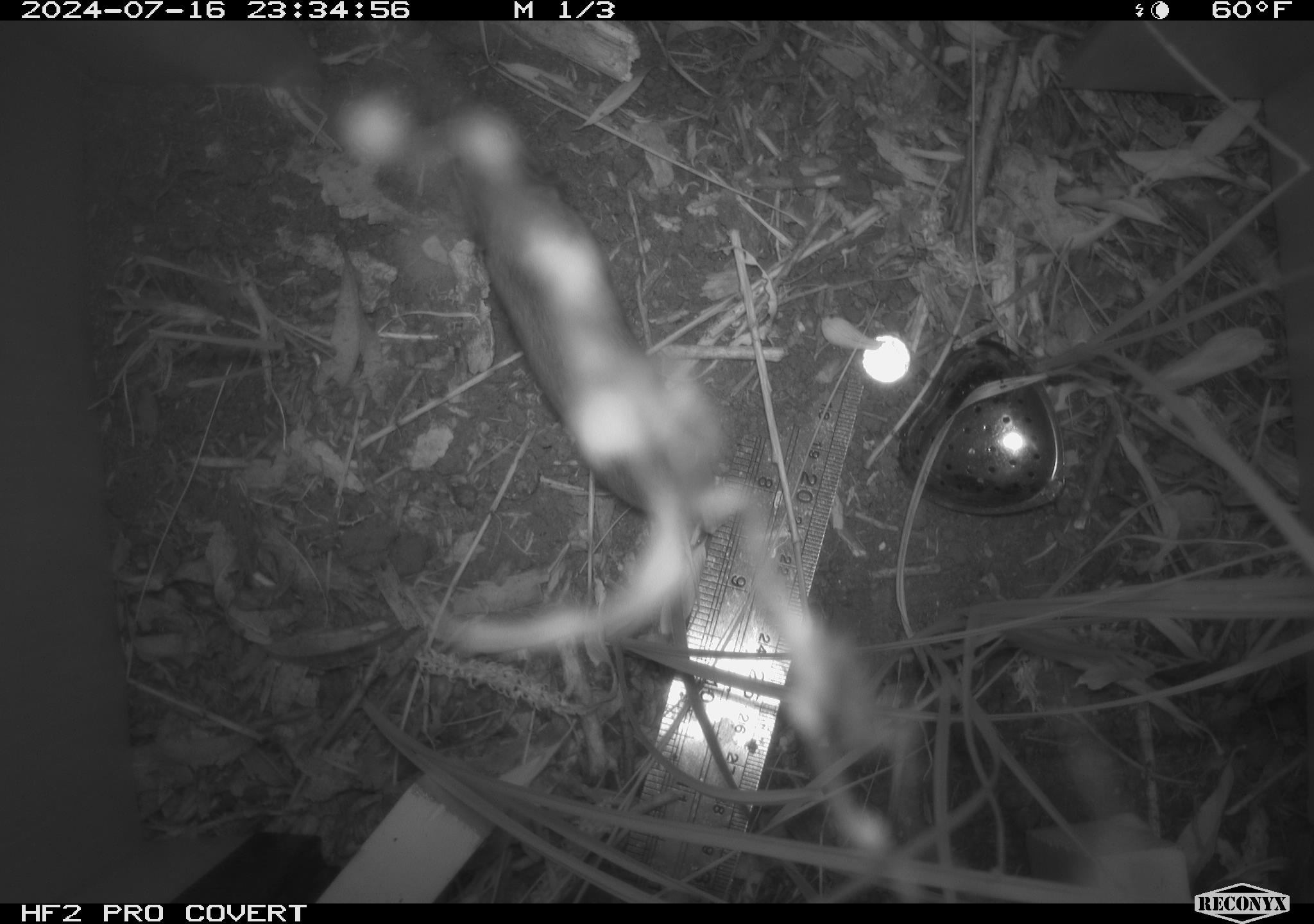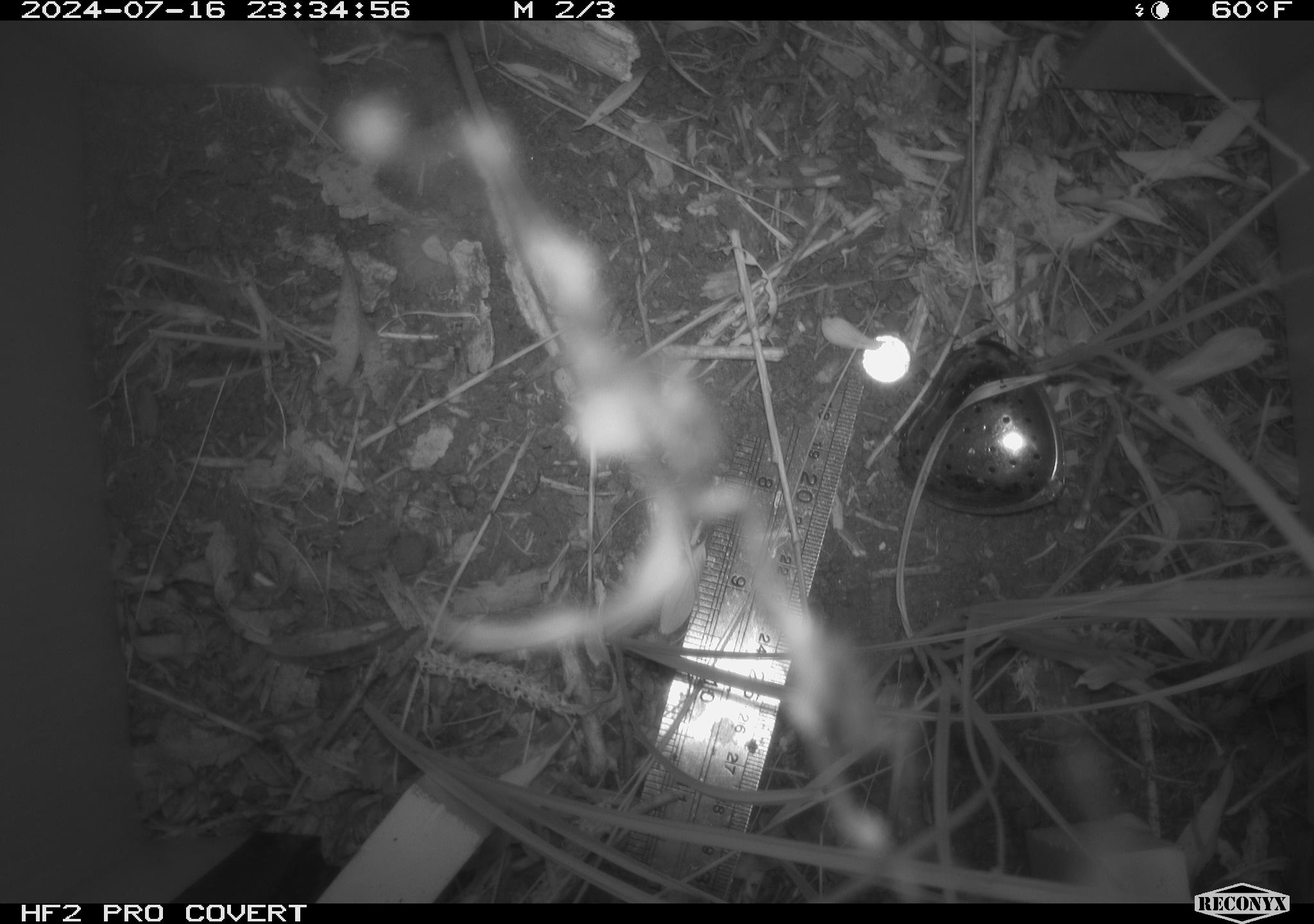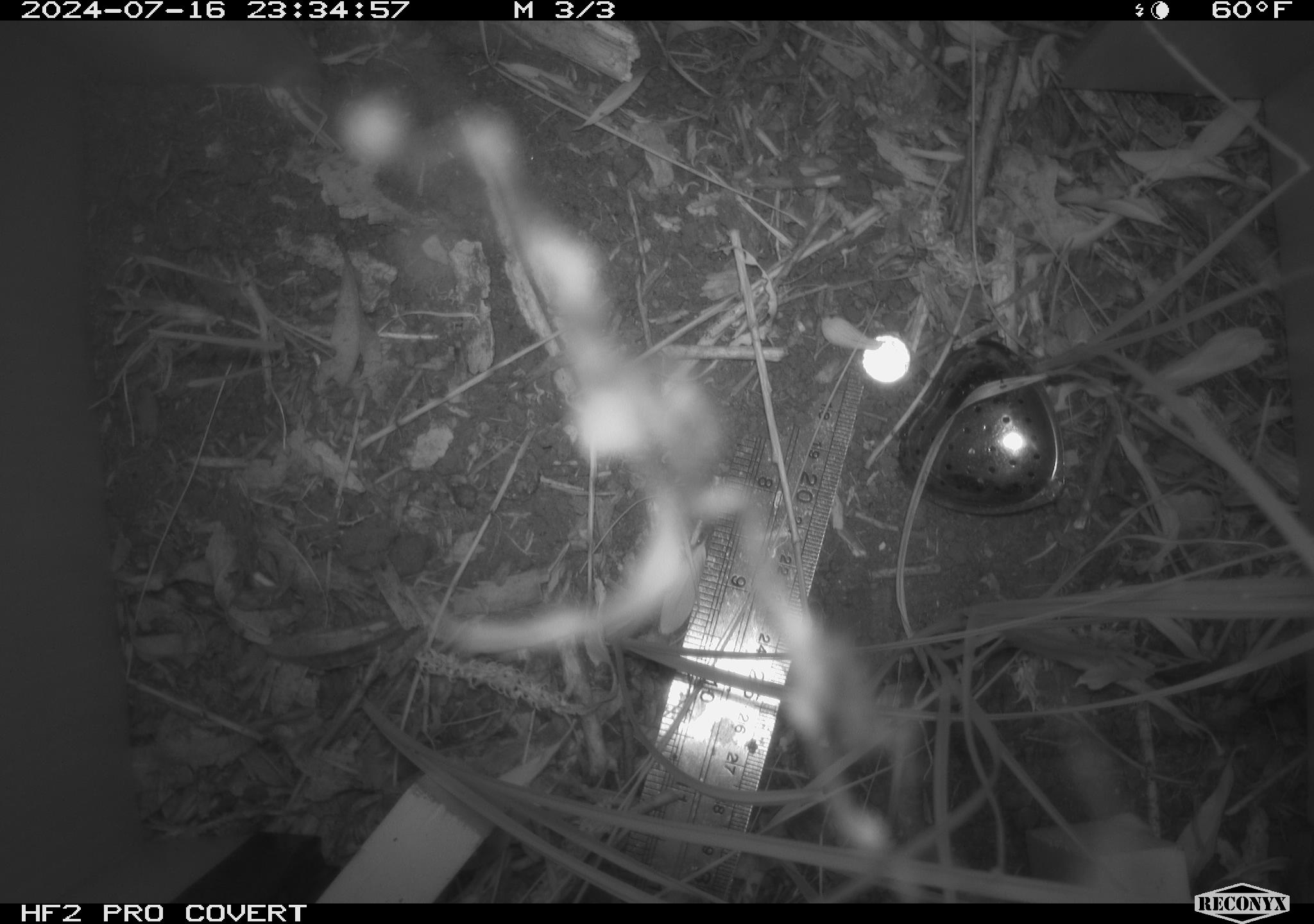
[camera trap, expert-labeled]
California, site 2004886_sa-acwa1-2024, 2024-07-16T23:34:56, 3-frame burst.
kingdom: Animalia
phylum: Chordata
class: Mammalia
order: Rodentia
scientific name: Rodentia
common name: mouse species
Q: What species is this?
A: Mouse species (Rodentia).